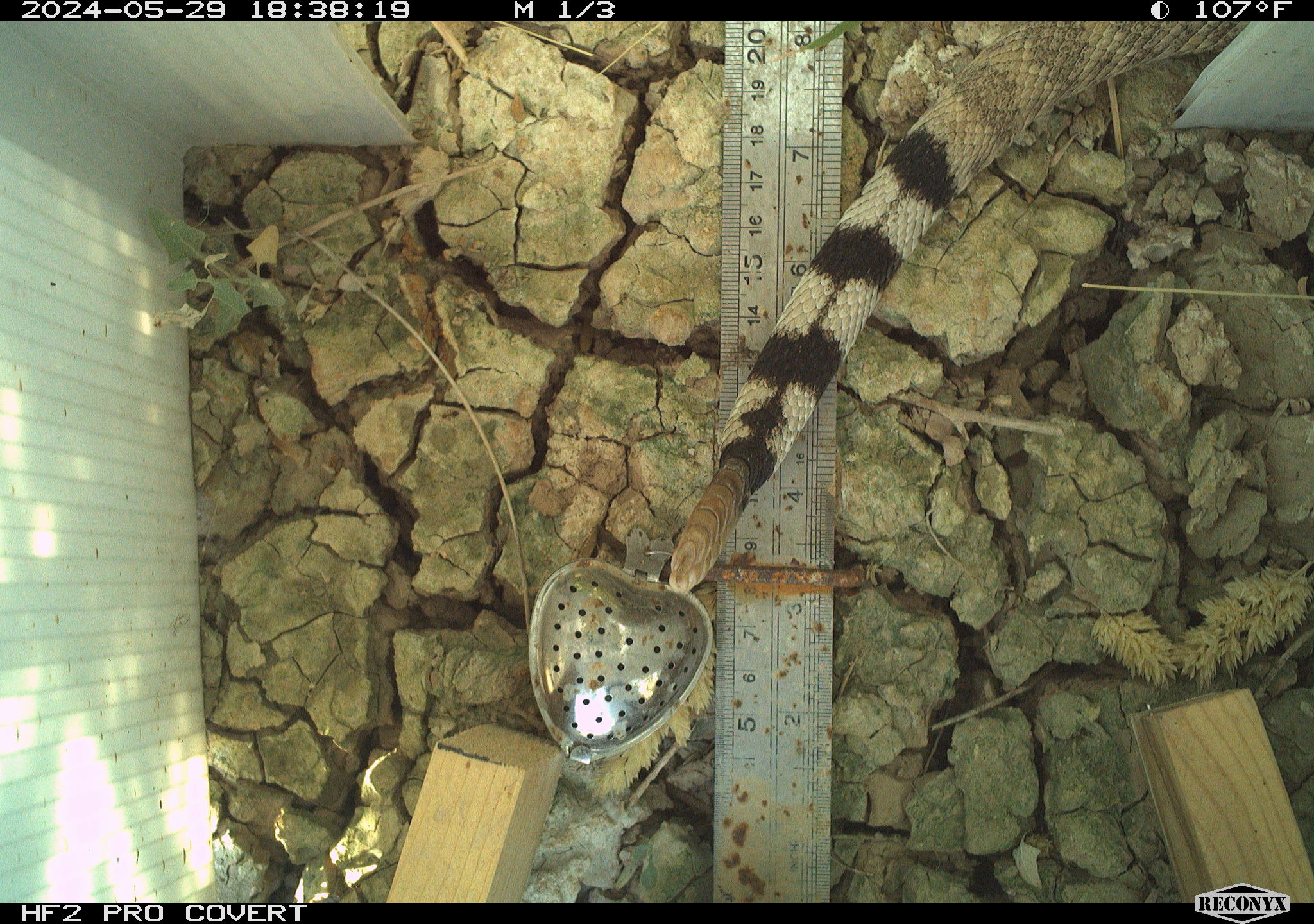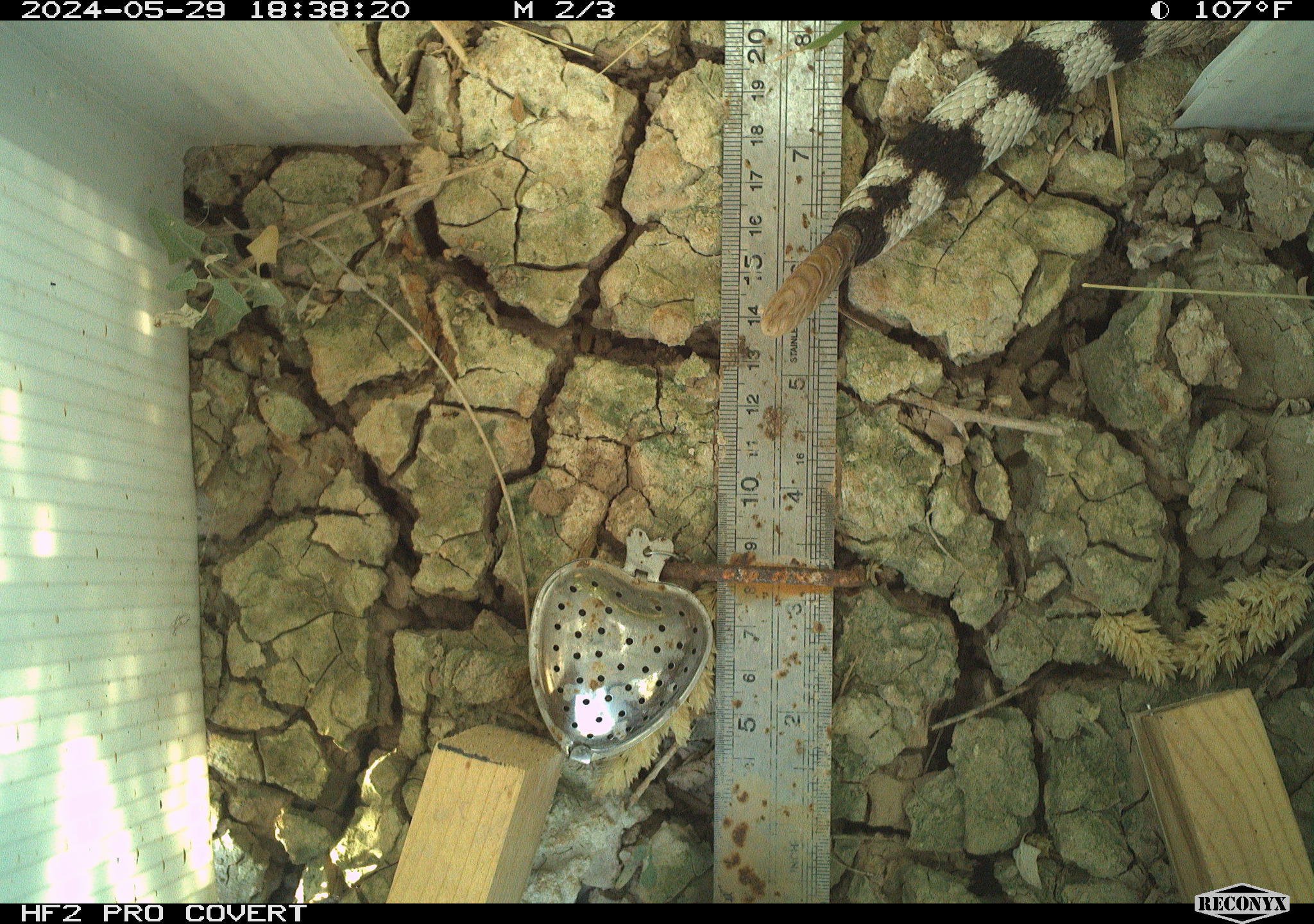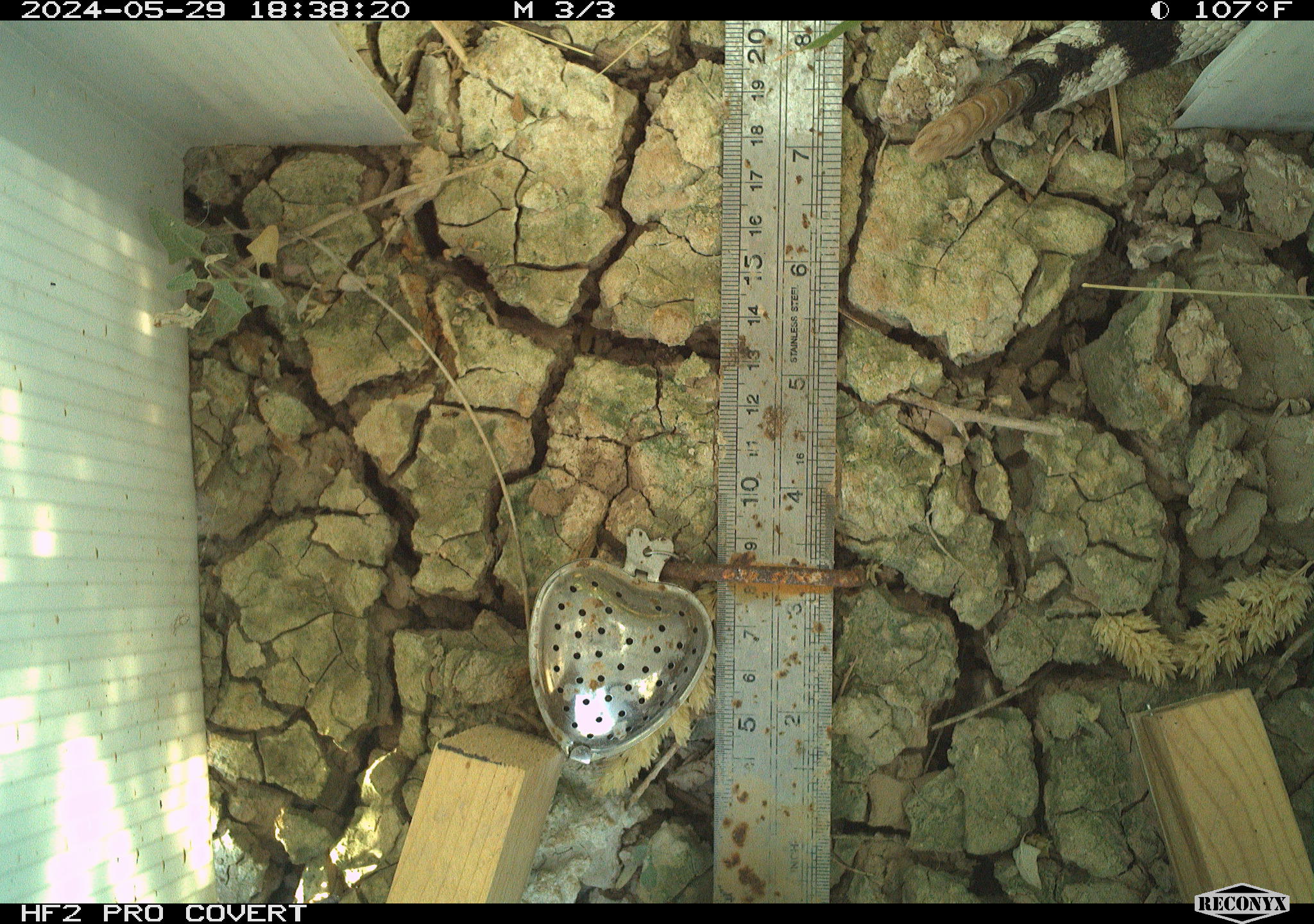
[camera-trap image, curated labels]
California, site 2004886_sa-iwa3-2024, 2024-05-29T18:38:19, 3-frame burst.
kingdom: Animalia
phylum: Chordata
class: Reptilia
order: Squamata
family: Viperidae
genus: Crotalus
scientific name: Crotalus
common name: rattlers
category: crotalus species